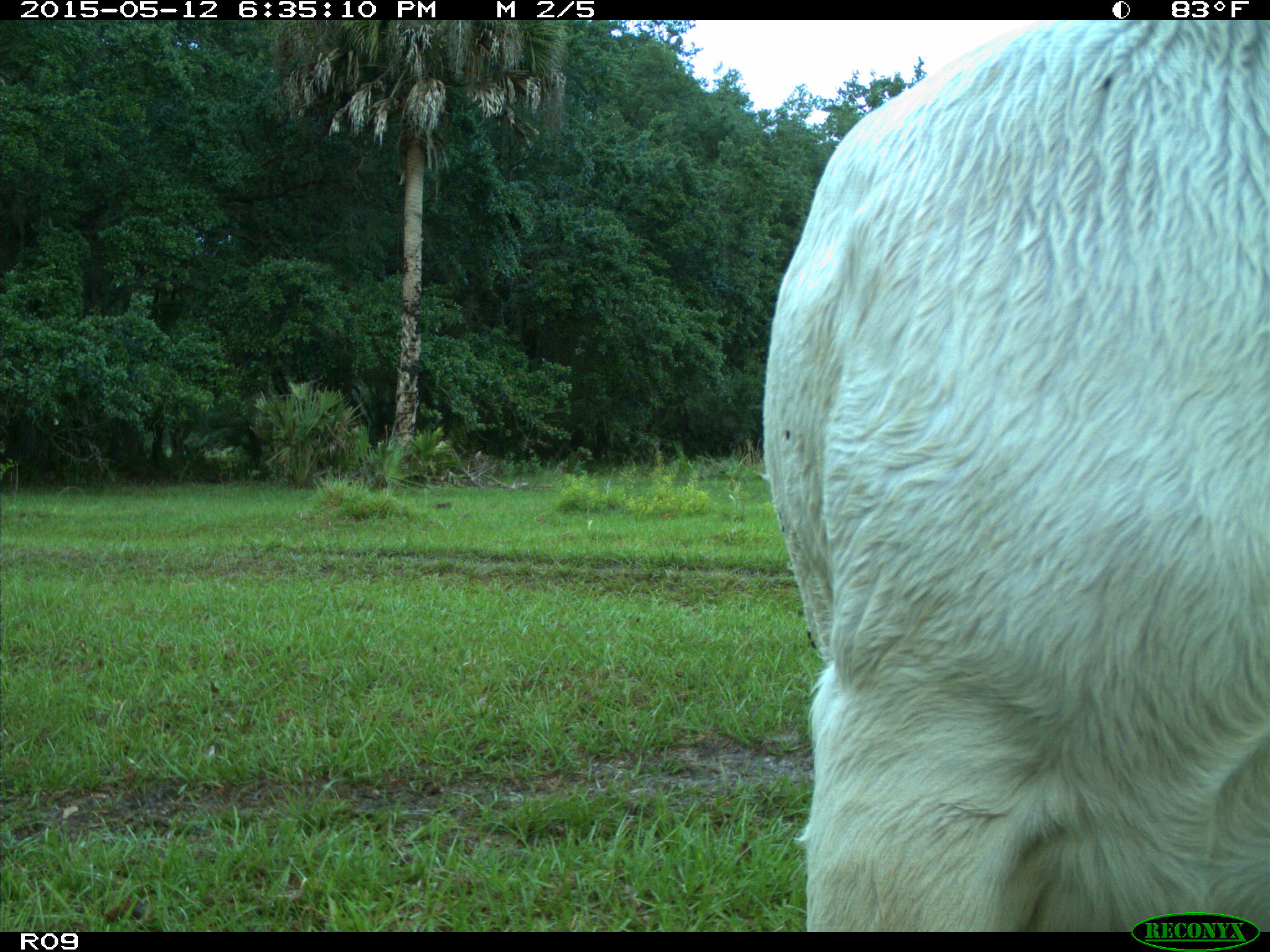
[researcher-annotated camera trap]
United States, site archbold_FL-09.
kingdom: Animalia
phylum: Chordata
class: Mammalia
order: Artiodactyla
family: Bovidae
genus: Bos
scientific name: Bos taurus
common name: domestic cow